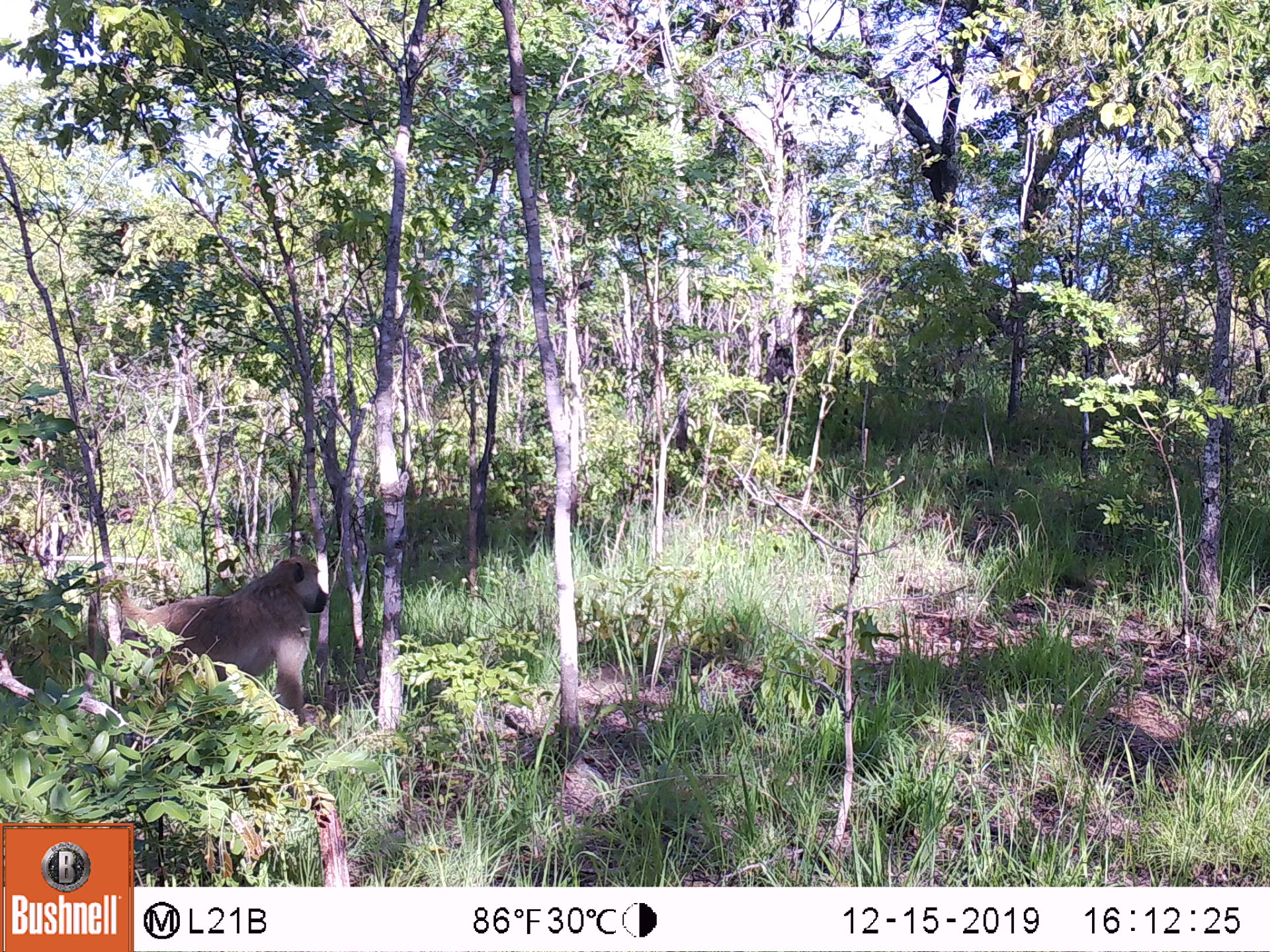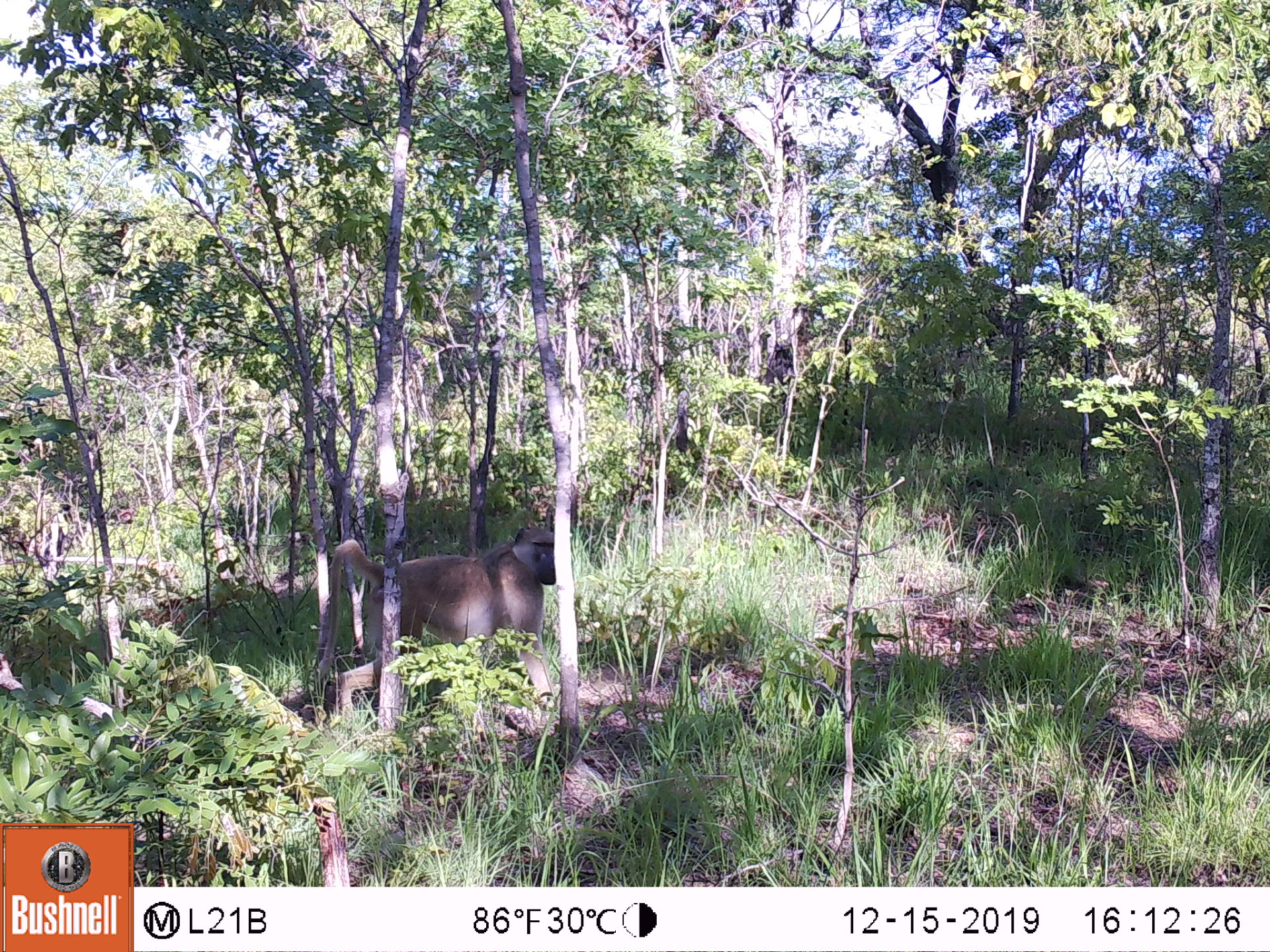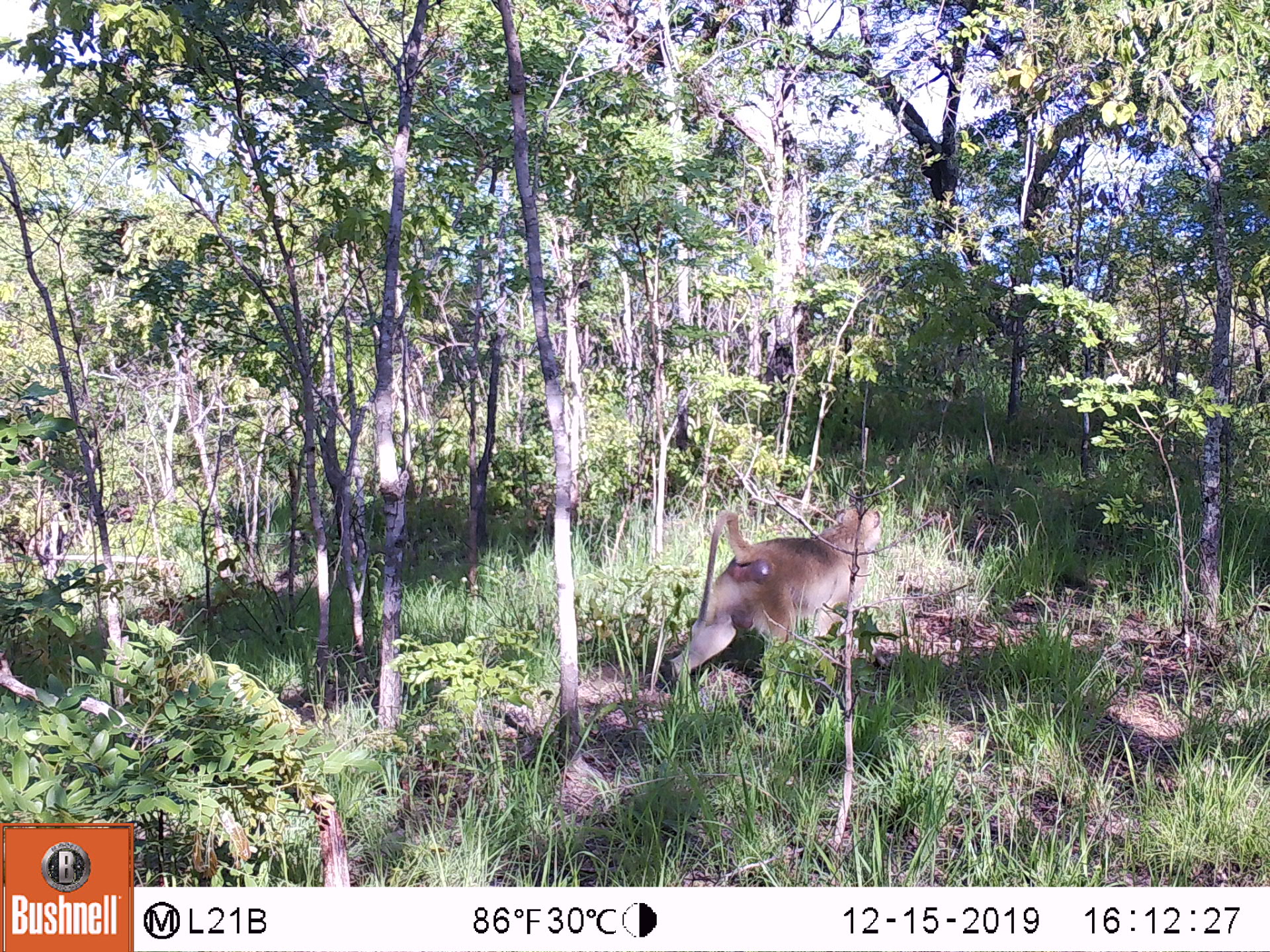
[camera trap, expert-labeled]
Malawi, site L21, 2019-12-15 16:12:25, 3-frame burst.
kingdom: Animalia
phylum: Chordata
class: Mammalia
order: Primates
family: Cercopithecidae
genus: Papio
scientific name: Papio cynocephalus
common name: yellow baboon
Yellow baboon (Papio cynocephalus), count 1.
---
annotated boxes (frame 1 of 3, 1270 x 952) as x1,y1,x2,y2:
yellow baboon: 77,553,332,752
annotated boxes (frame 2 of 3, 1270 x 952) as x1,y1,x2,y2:
yellow baboon: 332,520,556,725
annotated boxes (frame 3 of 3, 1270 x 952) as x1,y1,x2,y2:
yellow baboon: 663,507,885,682